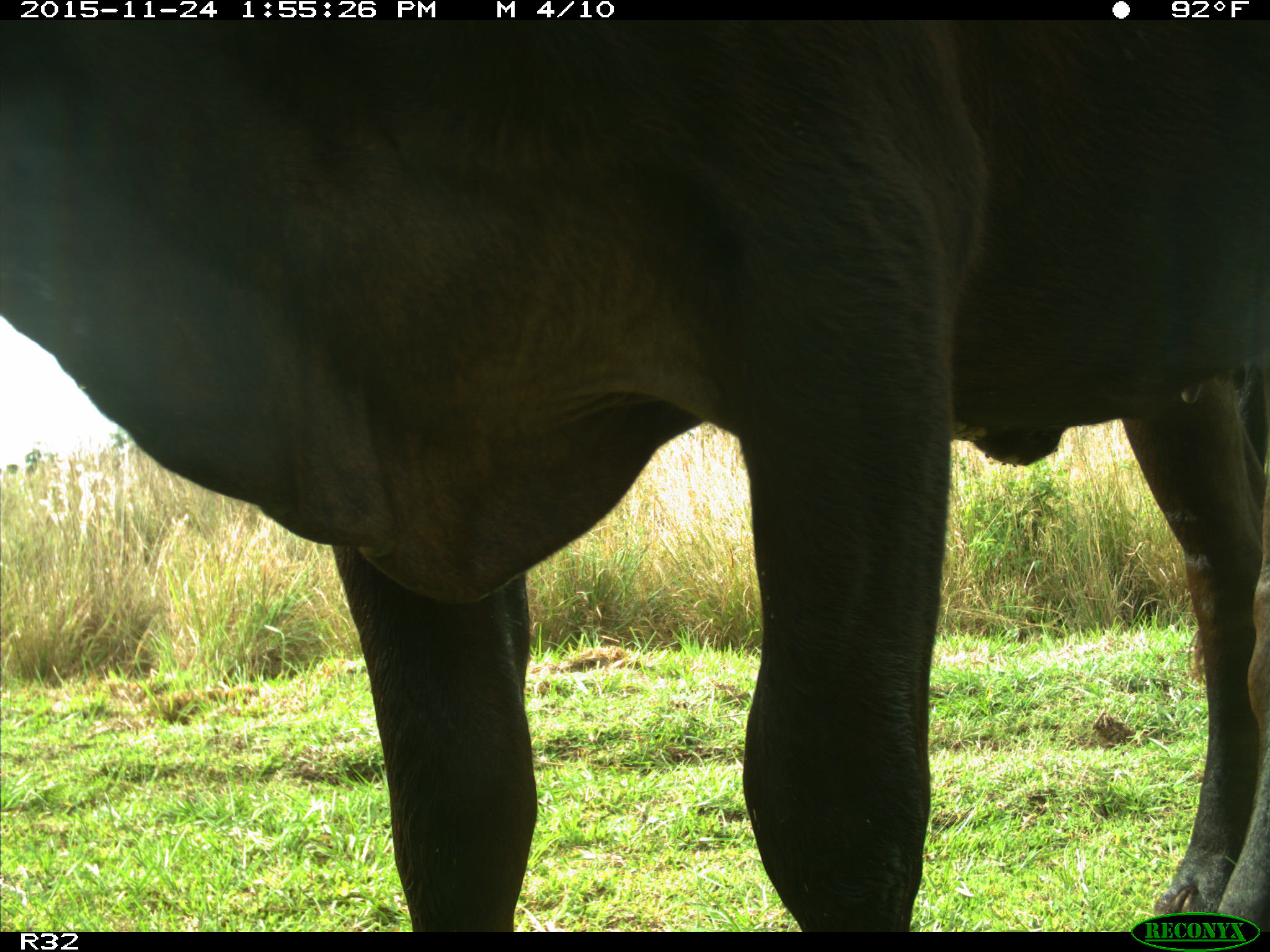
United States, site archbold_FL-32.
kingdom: Animalia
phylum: Chordata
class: Mammalia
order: Artiodactyla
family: Bovidae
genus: Bos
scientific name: Bos taurus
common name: domestic cow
Bos taurus (domestic cow).